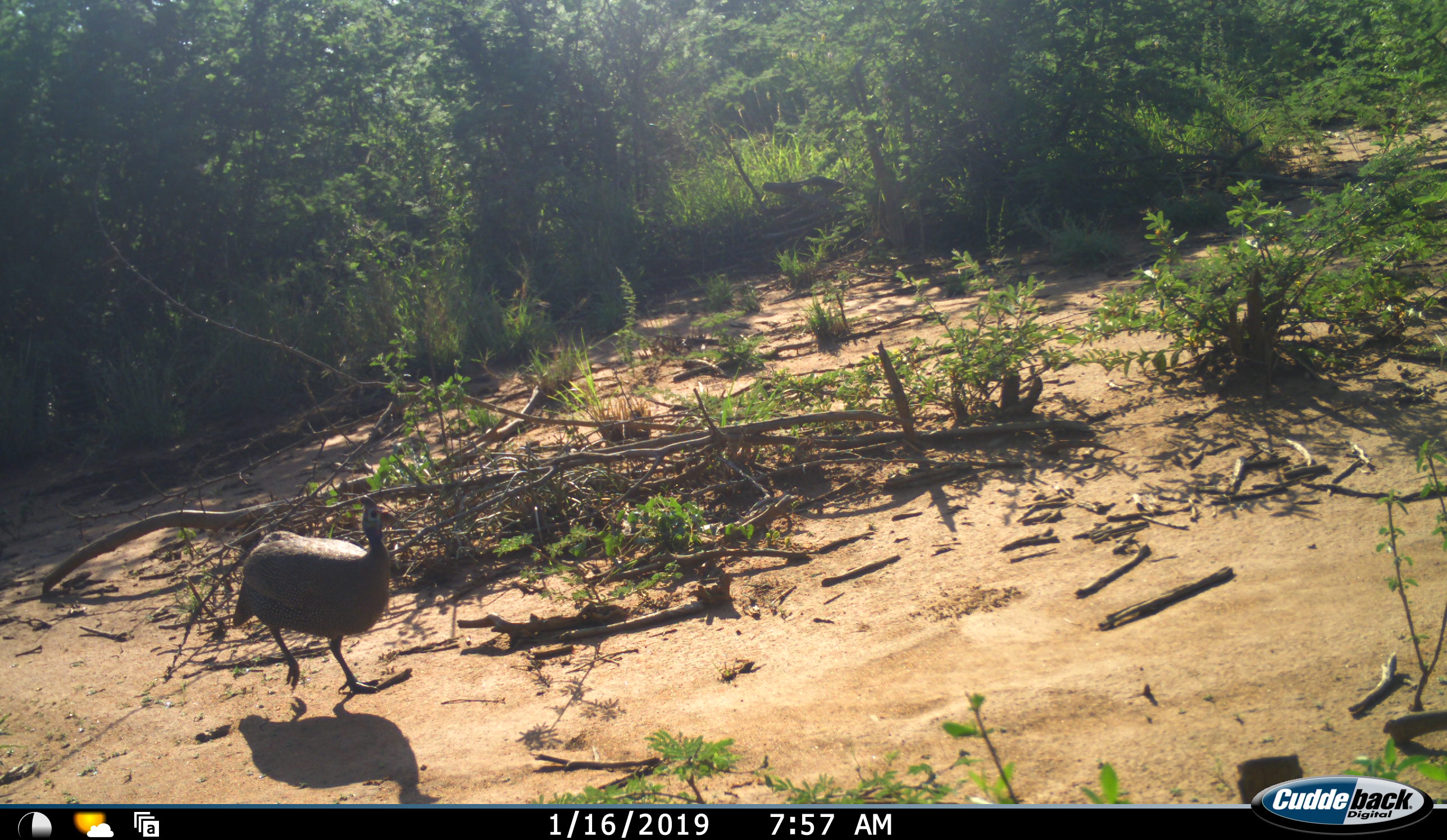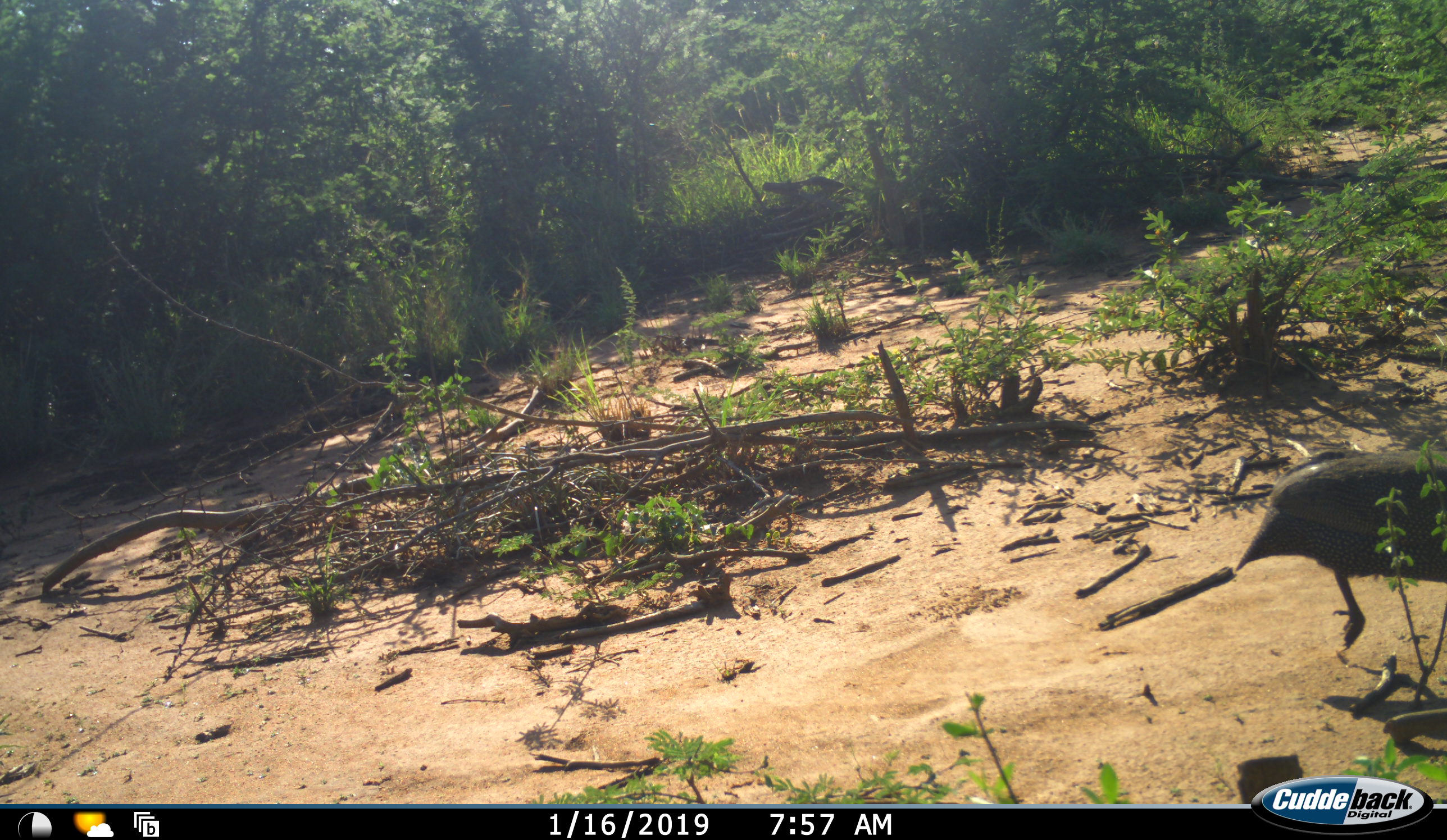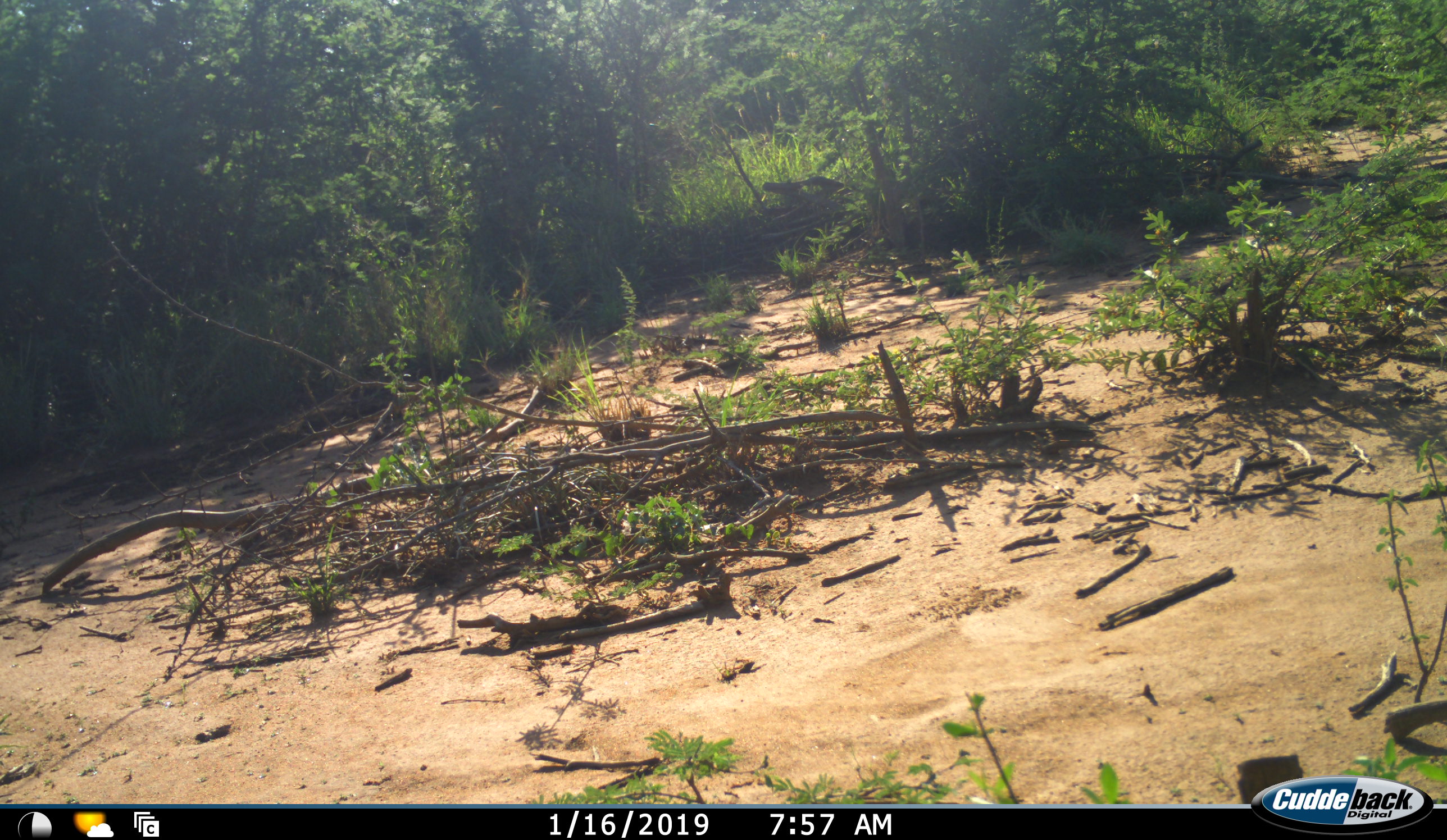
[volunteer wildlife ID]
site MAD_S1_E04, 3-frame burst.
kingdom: Animalia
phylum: Chordata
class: Aves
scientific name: Aves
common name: bird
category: birdother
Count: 1.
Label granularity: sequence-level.